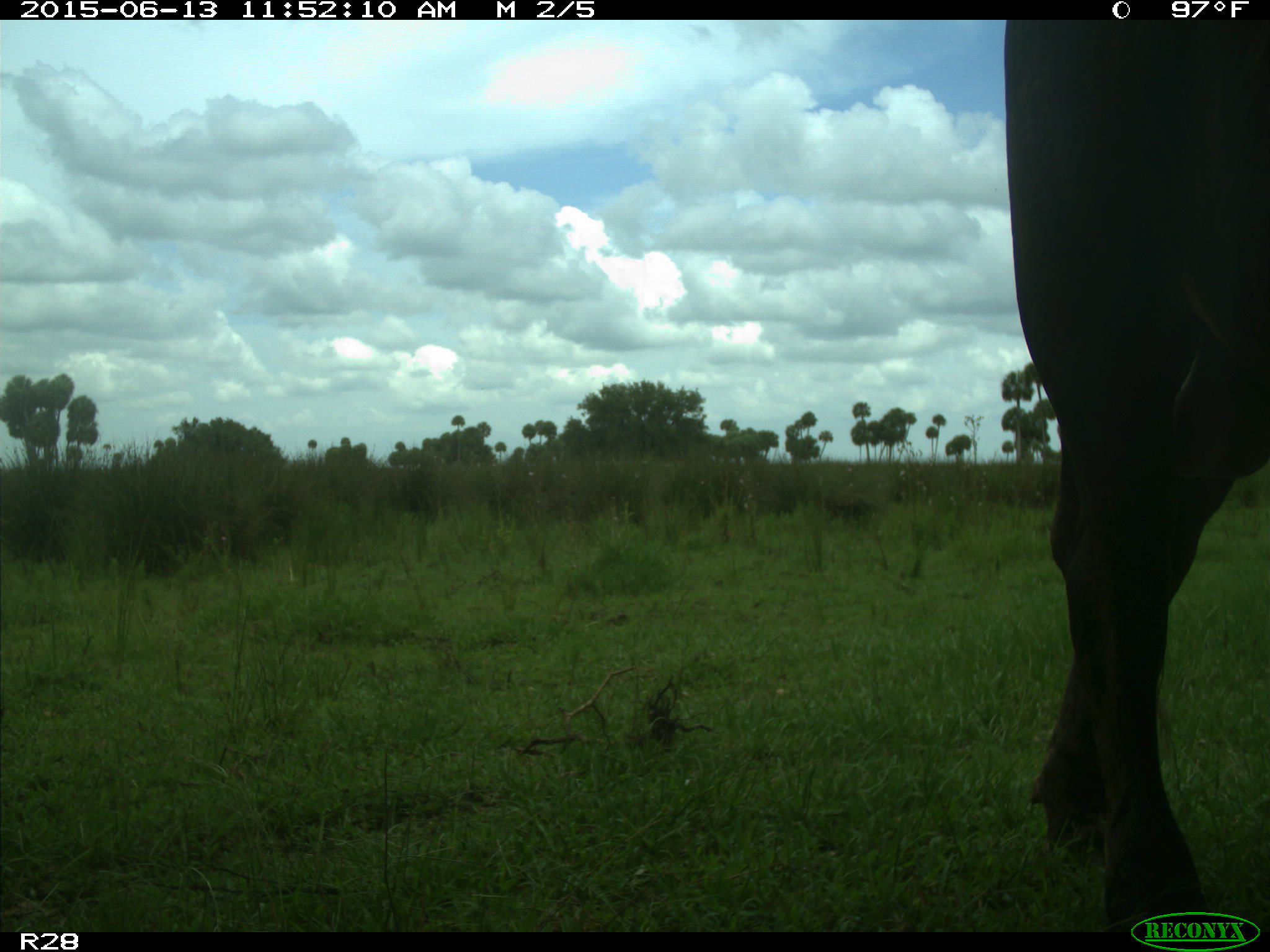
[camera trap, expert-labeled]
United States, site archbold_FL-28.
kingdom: Animalia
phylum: Chordata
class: Mammalia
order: Artiodactyla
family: Bovidae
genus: Bos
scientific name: Bos taurus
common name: domestic cow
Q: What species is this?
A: Bos taurus (domestic cow).